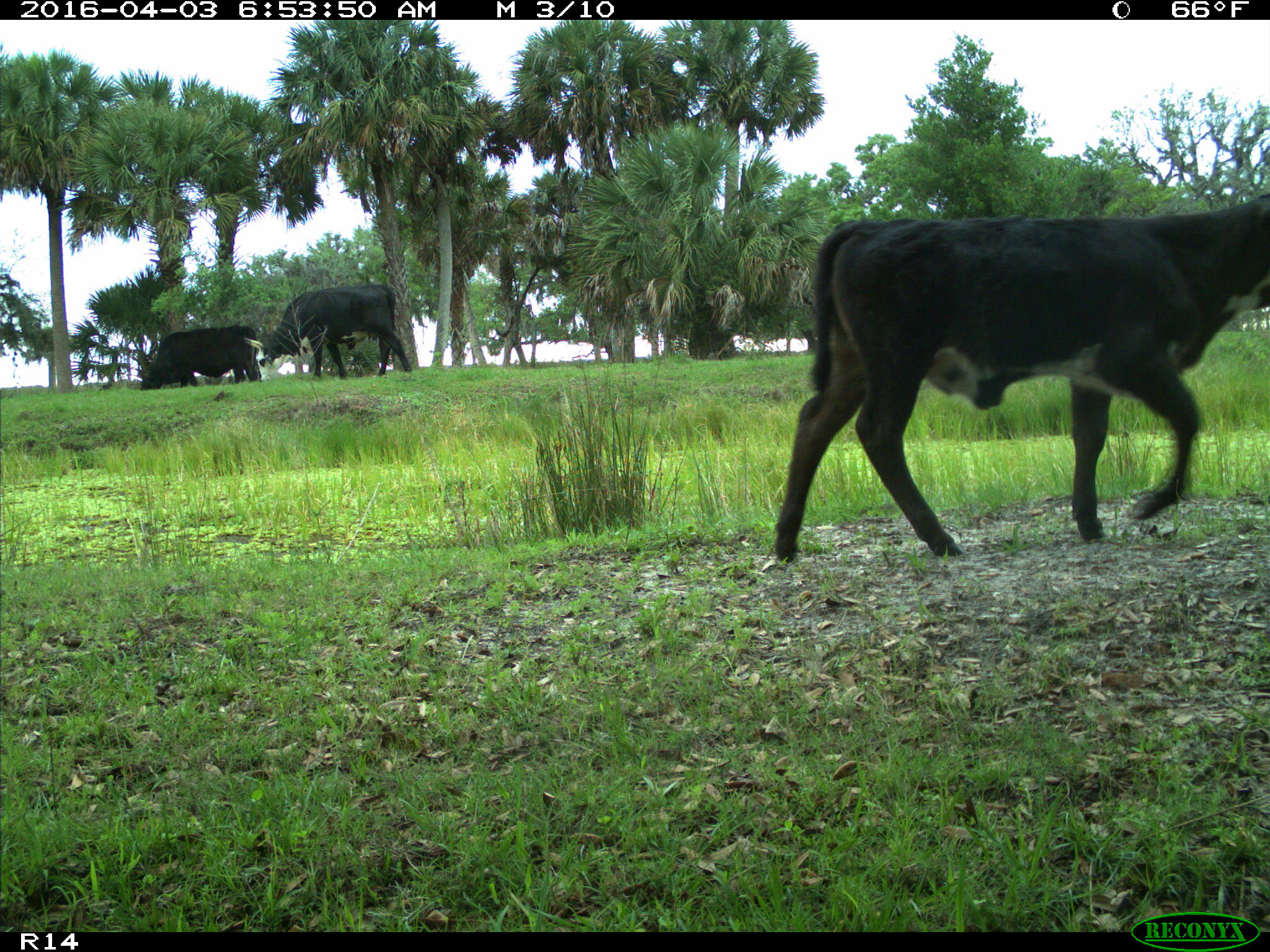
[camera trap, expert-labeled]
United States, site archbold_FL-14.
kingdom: Animalia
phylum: Chordata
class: Mammalia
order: Artiodactyla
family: Bovidae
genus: Bos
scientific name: Bos taurus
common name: domestic cow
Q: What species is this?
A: Bos taurus (domestic cow).